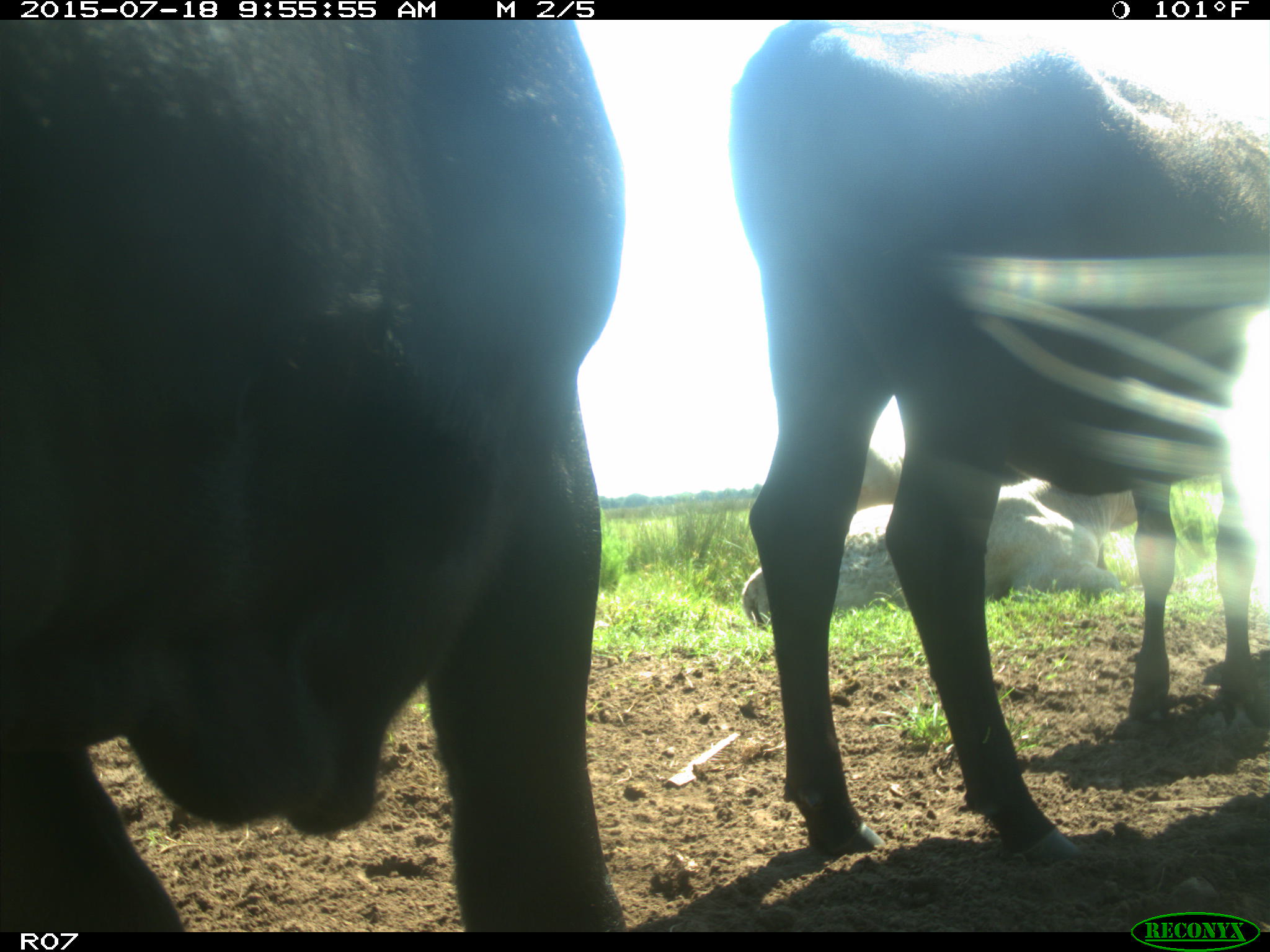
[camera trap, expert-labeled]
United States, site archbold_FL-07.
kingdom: Animalia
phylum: Chordata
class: Mammalia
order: Artiodactyla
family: Bovidae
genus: Bos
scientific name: Bos taurus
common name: domestic cow